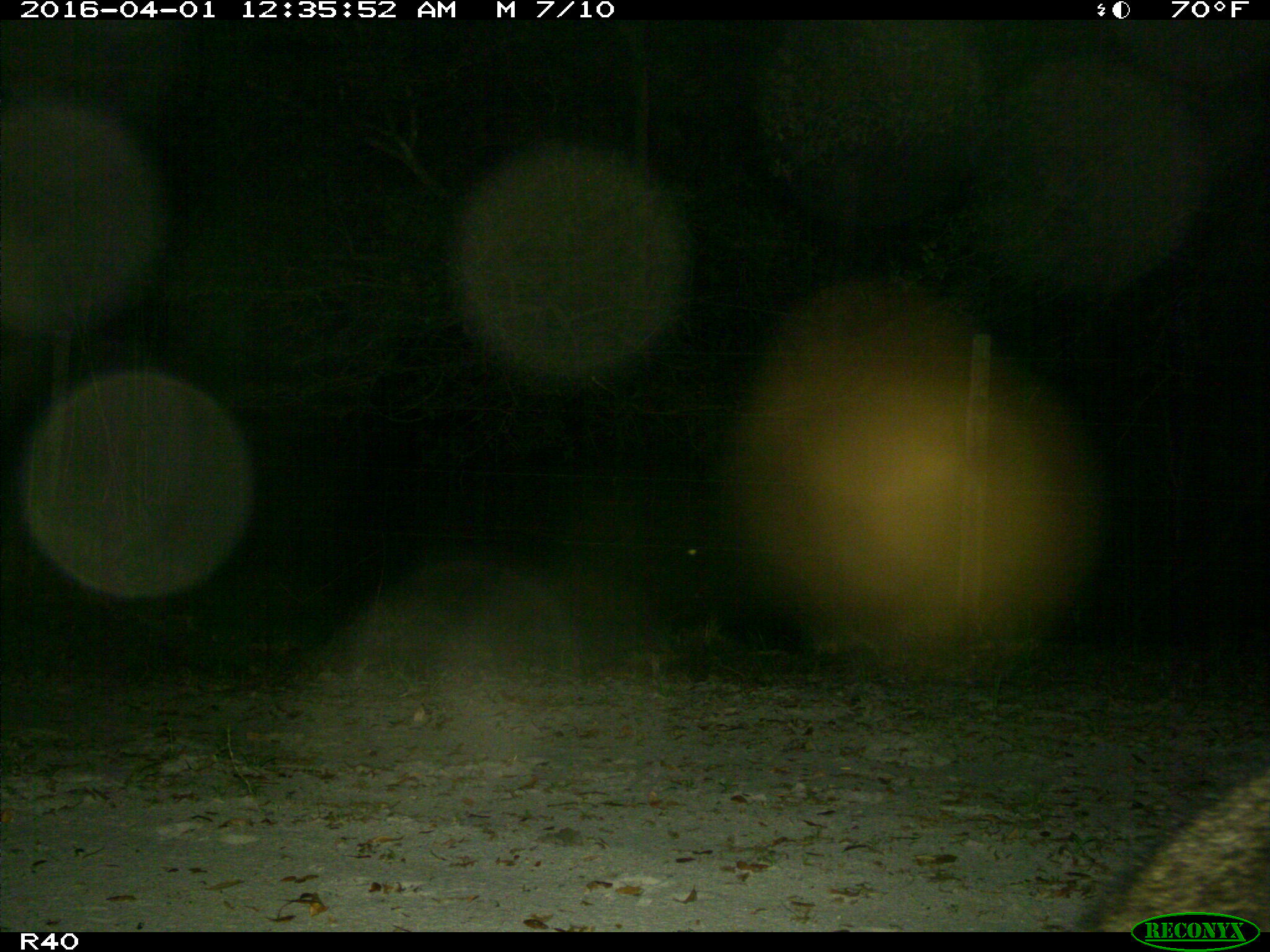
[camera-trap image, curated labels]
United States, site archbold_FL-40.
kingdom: Animalia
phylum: Chordata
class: Mammalia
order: Carnivora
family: Procyonidae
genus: Procyon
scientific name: Procyon lotor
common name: common raccoon